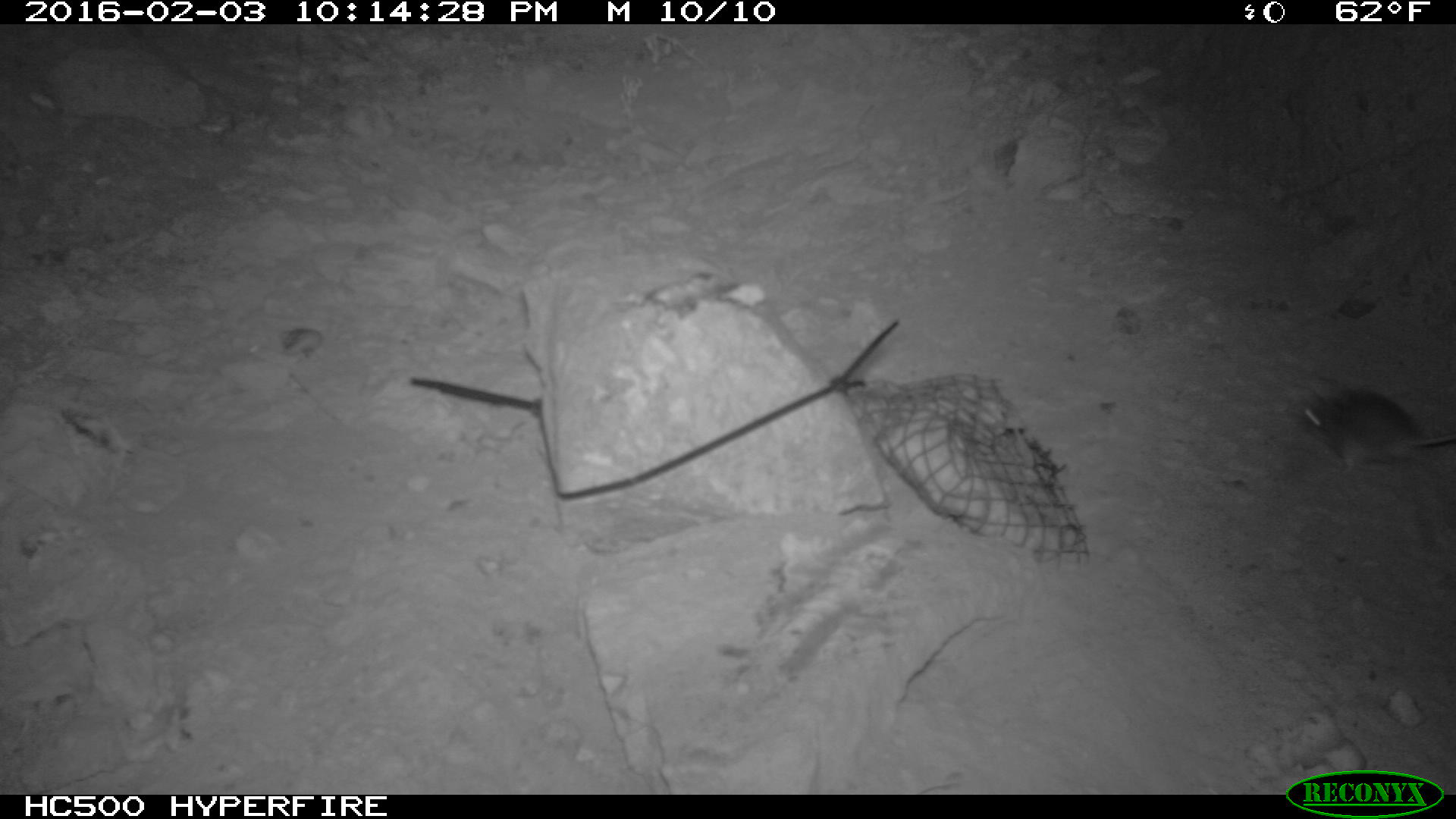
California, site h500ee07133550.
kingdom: Animalia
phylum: Chordata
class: Mammalia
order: Rodentia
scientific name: Rodentia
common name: rodent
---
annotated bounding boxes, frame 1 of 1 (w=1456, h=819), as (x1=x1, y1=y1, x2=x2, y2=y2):
rodent: (x1=1292, y1=383, x2=1455, y2=476)